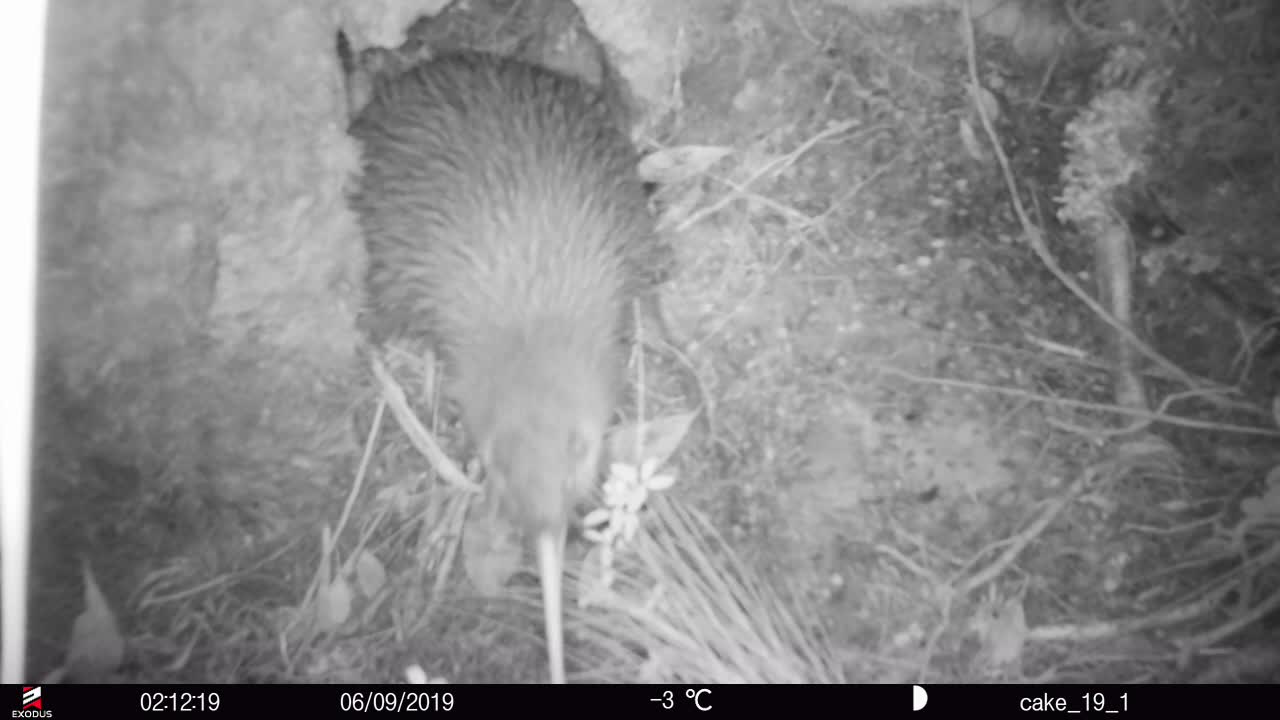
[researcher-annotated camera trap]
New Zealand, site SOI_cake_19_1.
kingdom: Animalia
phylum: Chordata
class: Aves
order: Apterygiformes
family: Apterygidae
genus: Apteryx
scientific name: Apteryx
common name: kiwi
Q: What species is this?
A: Kiwi (Apteryx).